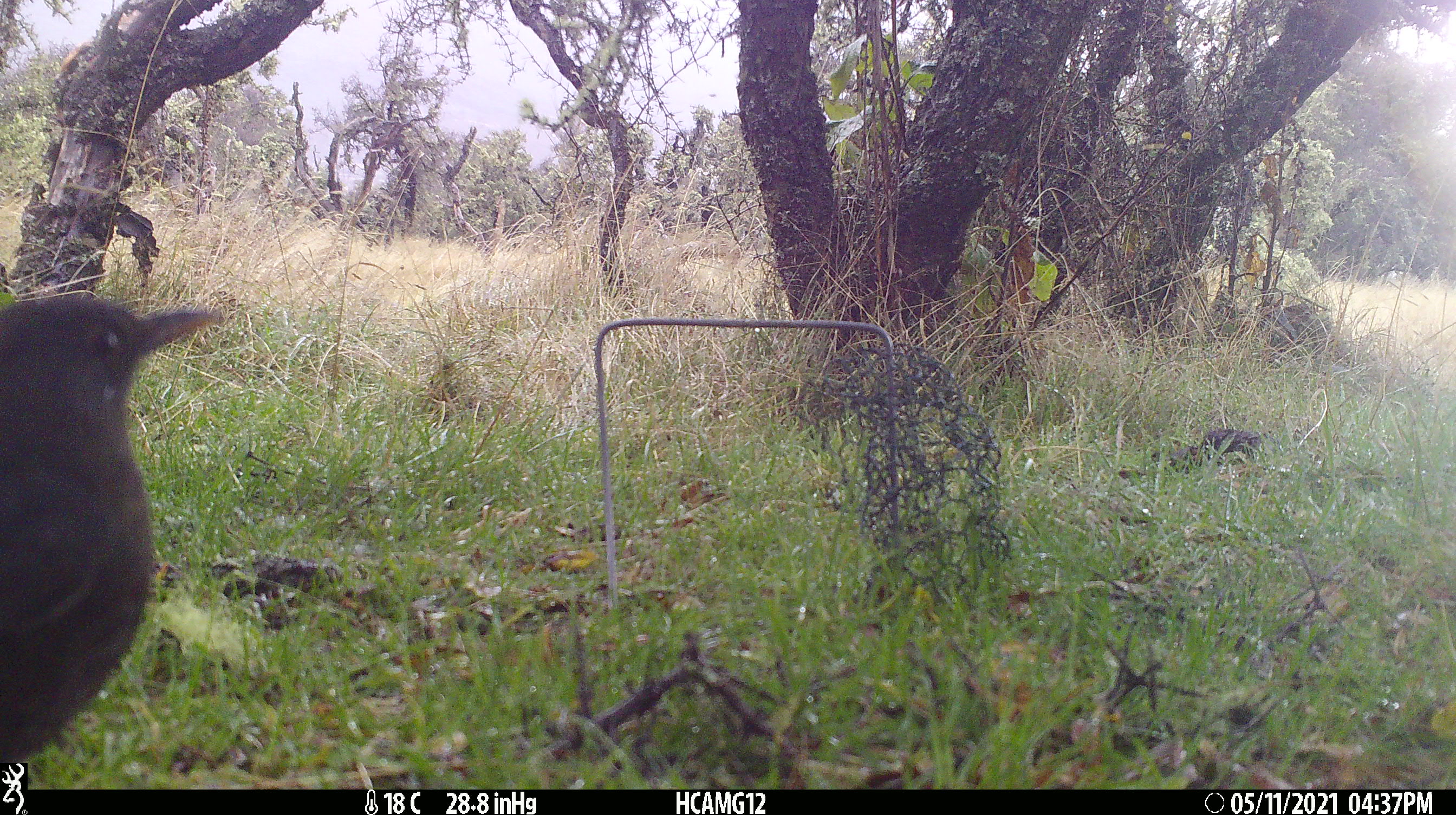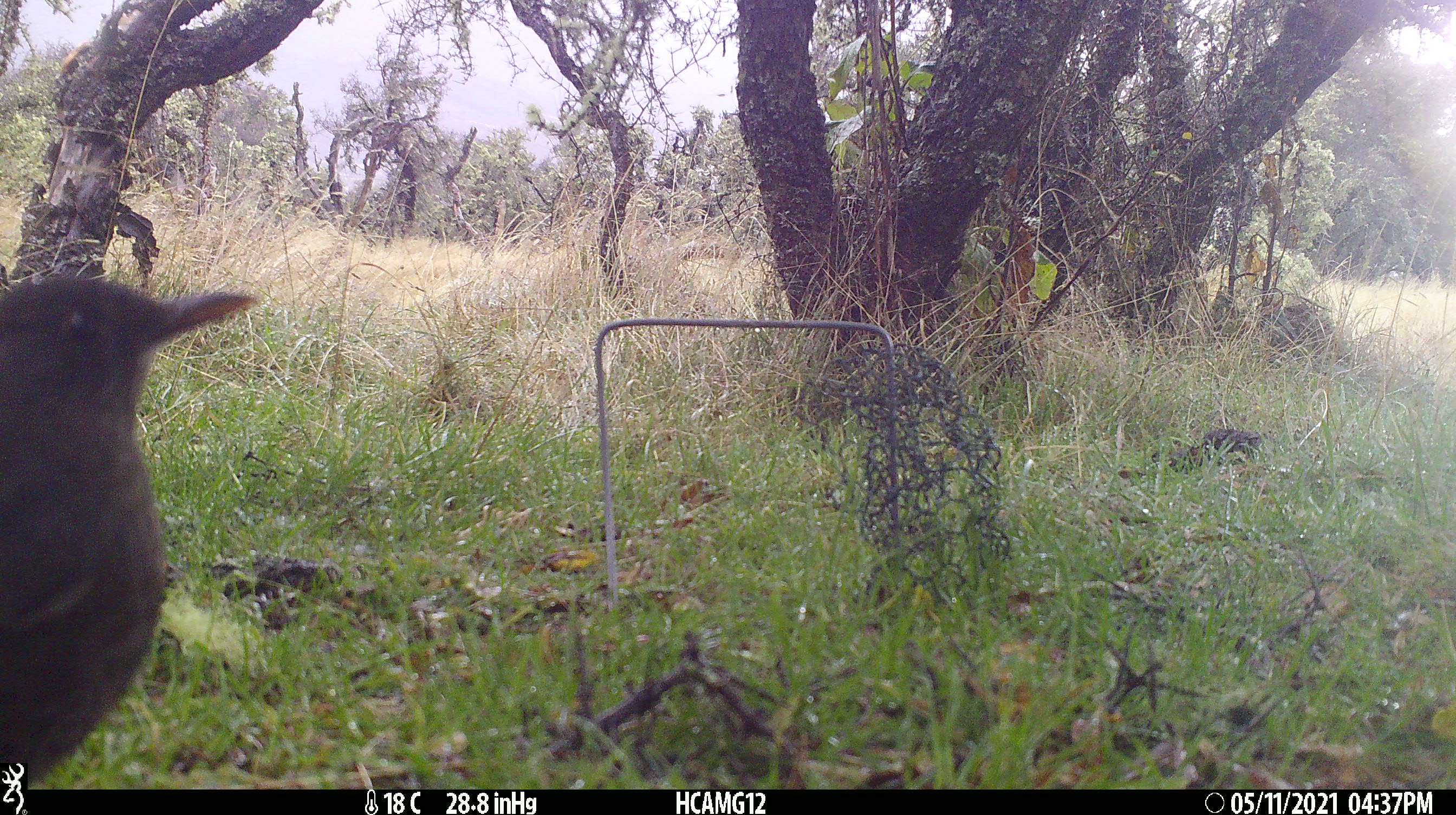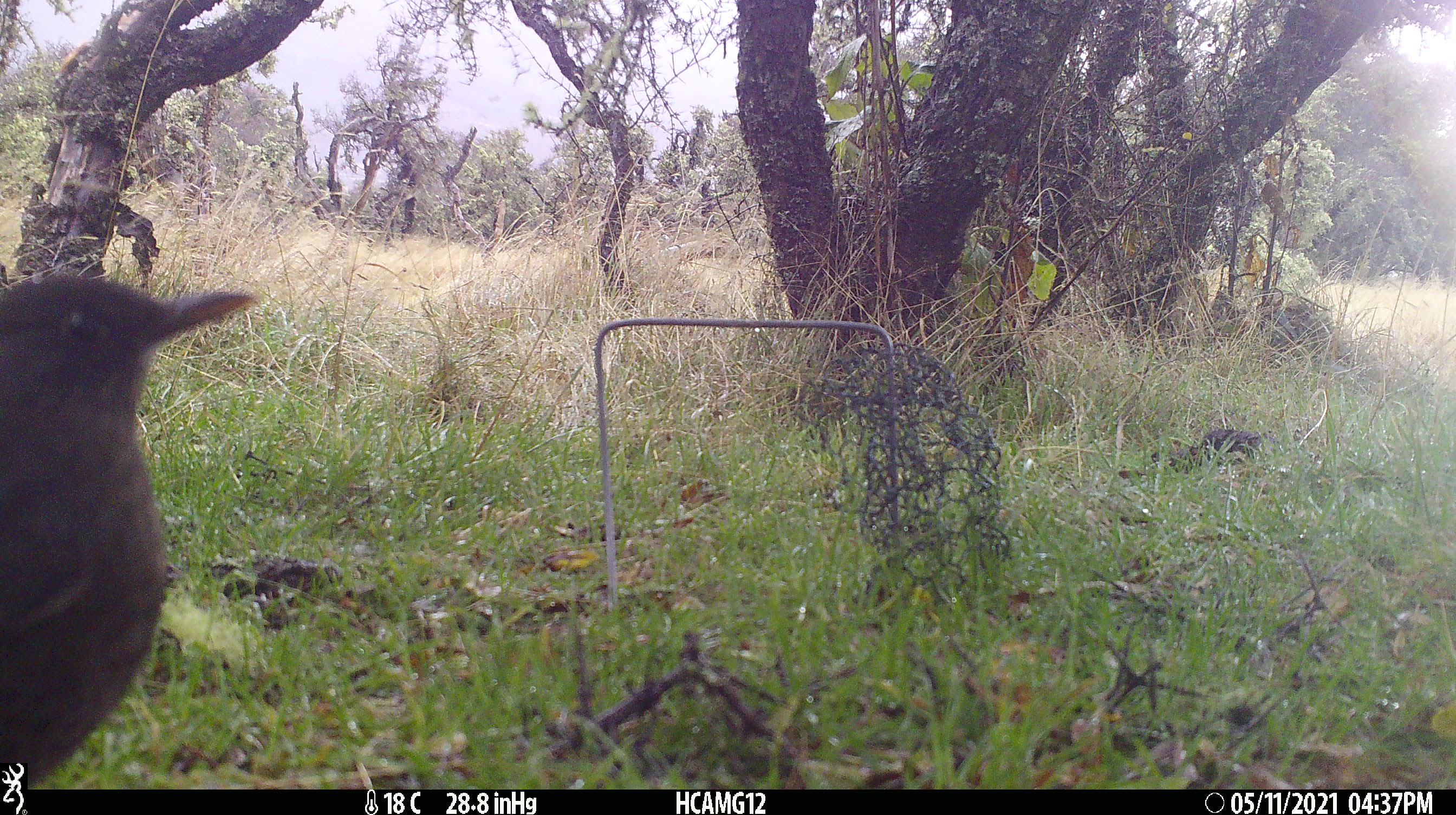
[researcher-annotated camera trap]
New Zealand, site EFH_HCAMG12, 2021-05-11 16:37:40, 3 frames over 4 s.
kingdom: Animalia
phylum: Chordata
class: Aves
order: Passeriformes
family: Turdidae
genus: Turdus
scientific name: Turdus merula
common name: eurasian blackbird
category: blackbird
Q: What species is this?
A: Blackbird (eurasian blackbird) (Turdus merula).